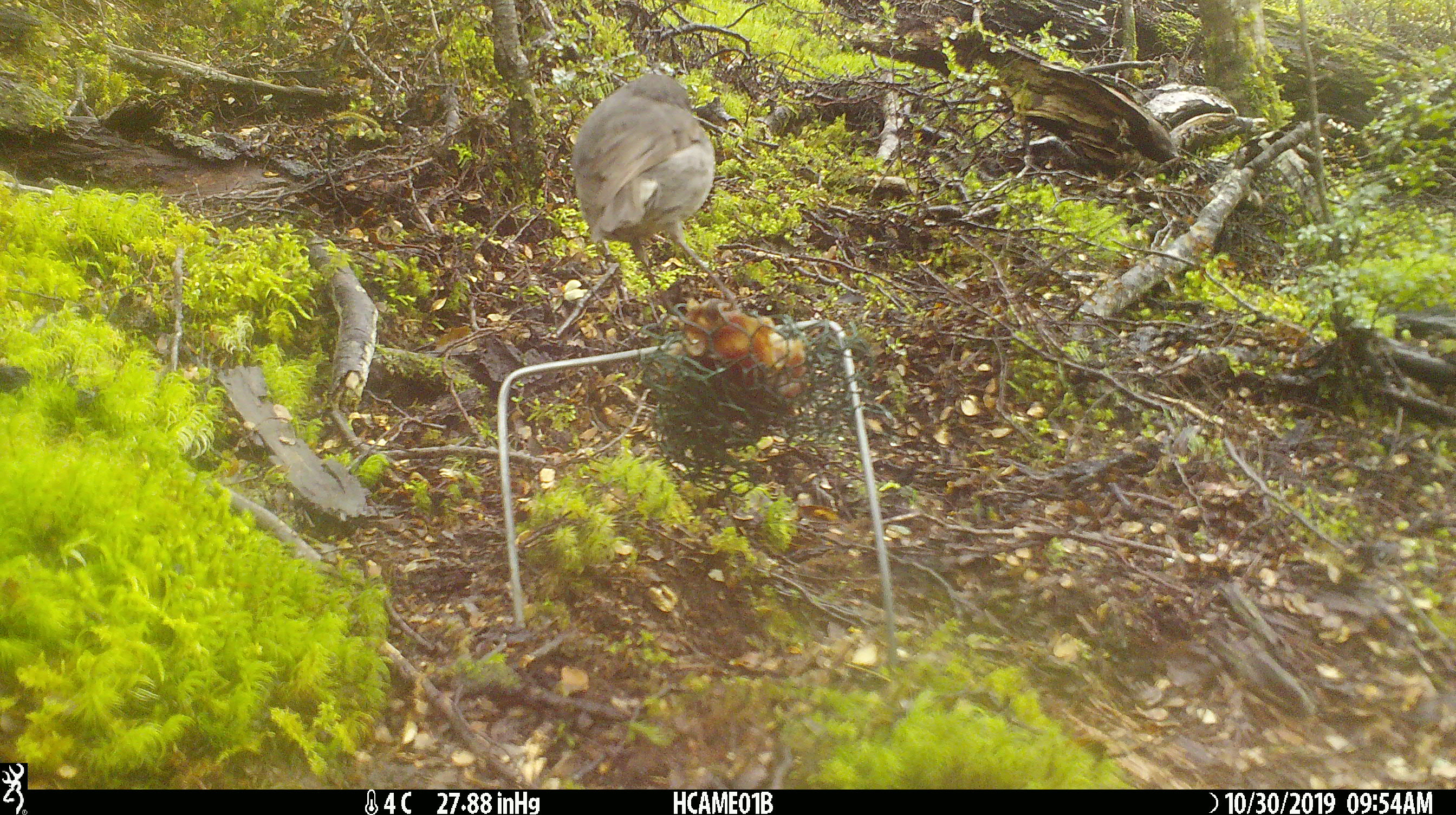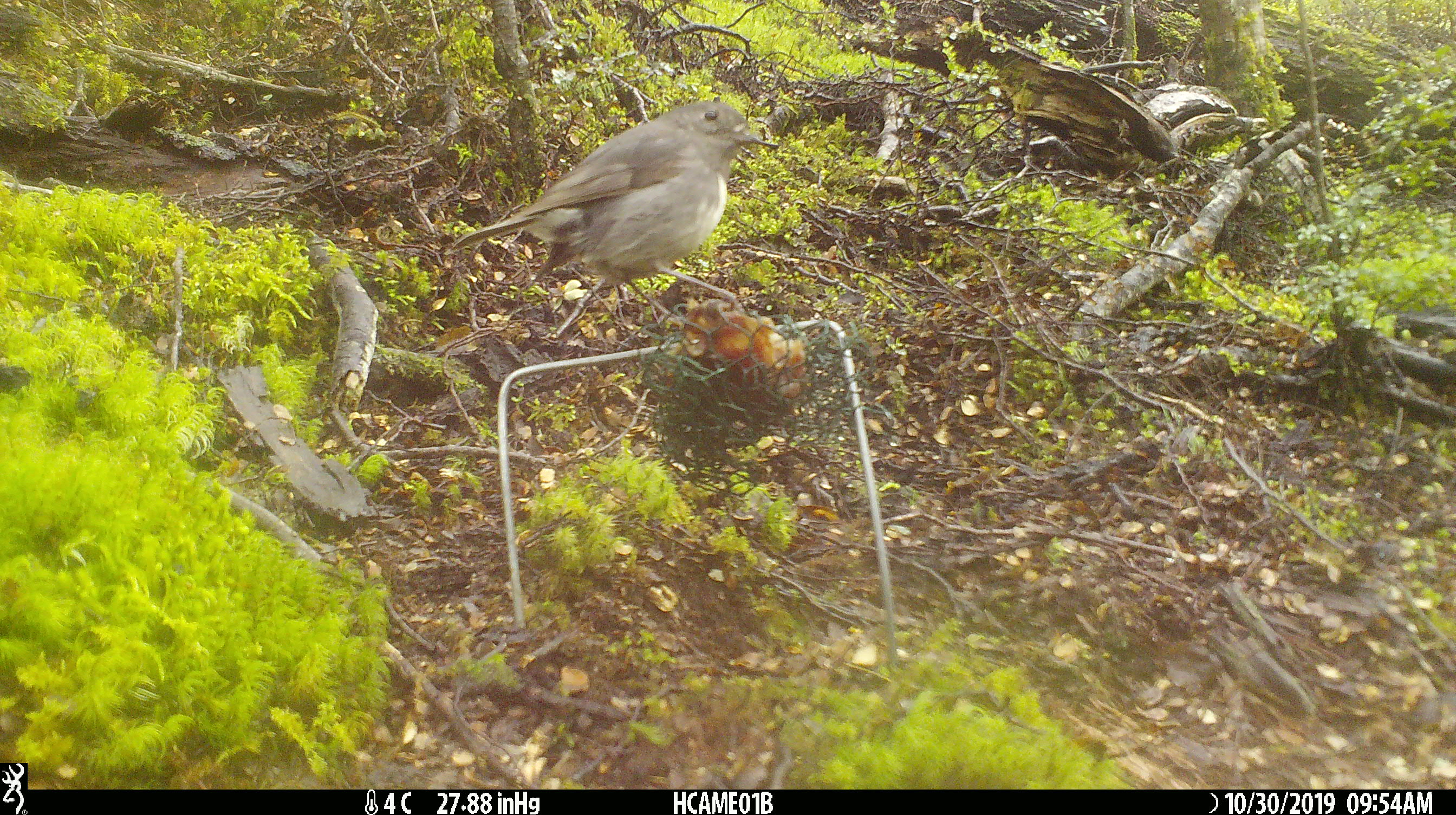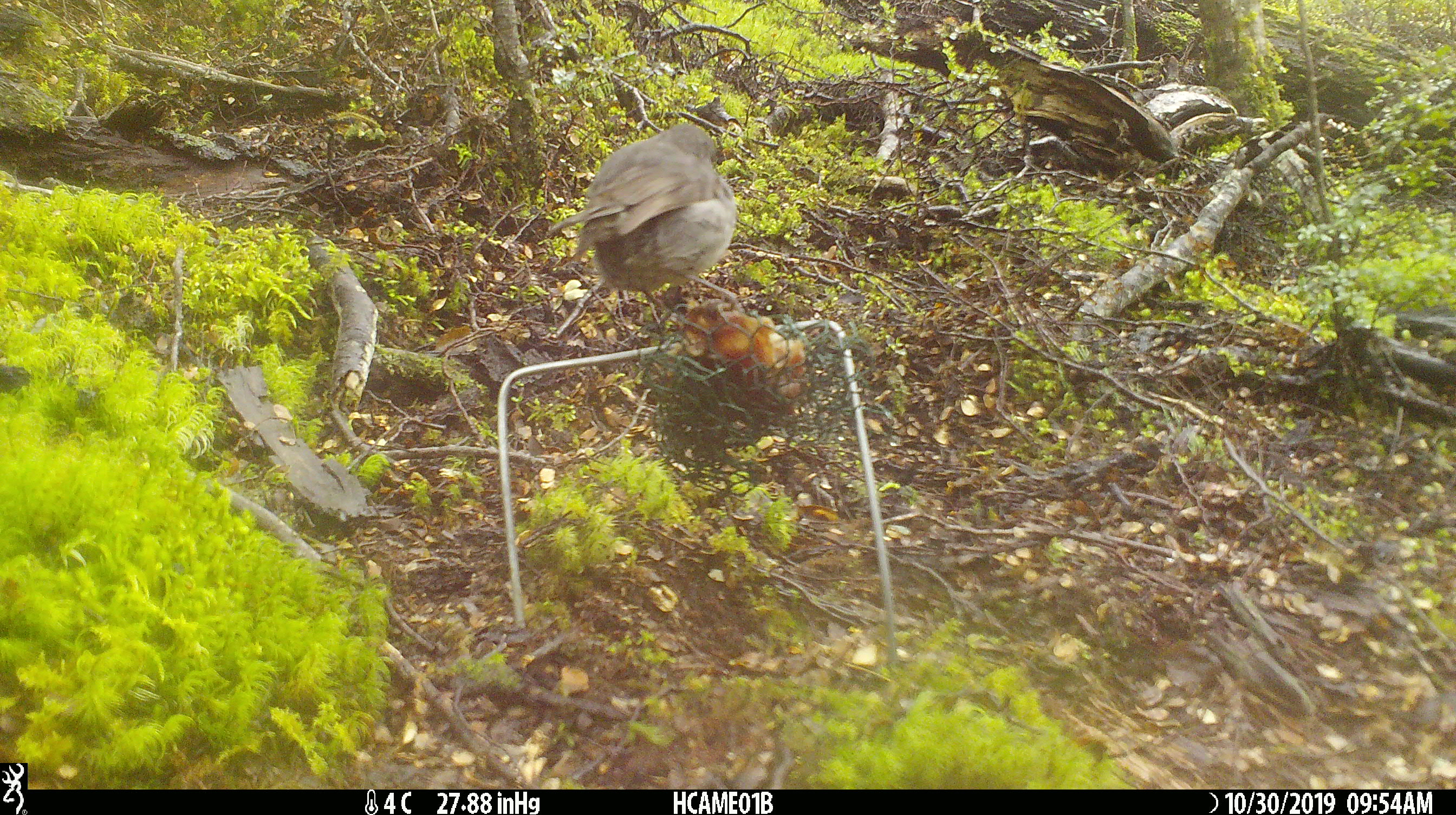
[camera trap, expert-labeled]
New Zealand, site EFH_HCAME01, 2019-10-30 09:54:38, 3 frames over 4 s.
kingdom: Animalia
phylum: Chordata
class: Aves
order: Passeriformes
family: Petroicidae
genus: Petroica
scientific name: Petroica australis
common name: new zealand robin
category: robin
Robin (new zealand robin) (Petroica australis).